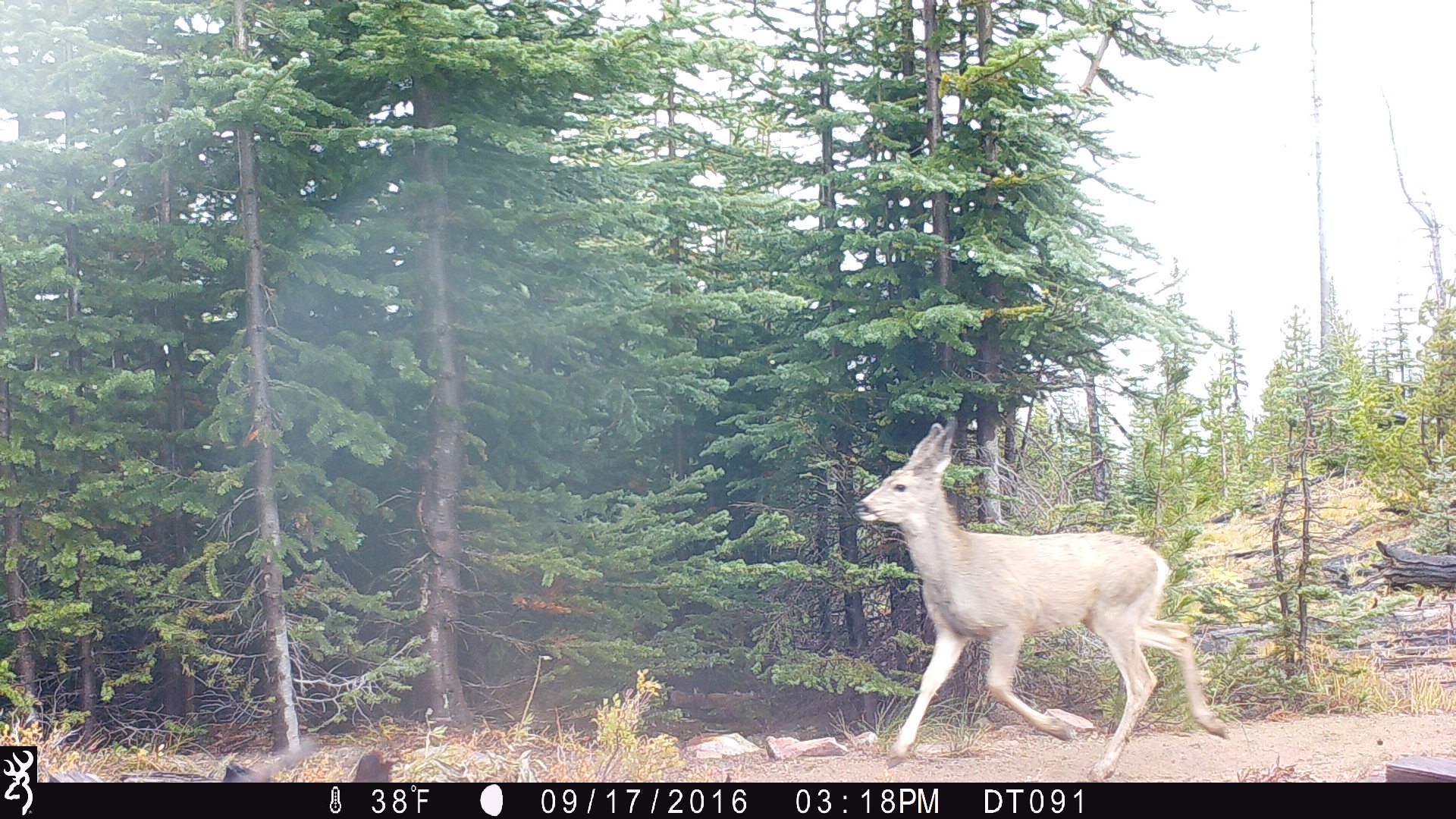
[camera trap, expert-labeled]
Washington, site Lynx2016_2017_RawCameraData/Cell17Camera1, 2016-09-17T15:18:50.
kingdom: Animalia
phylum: Chordata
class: Mammalia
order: Artiodactyla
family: Cervidae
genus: Odocoileus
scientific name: Odocoileus hemionus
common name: mule deer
Odocoileus hemionus (mule deer). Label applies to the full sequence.